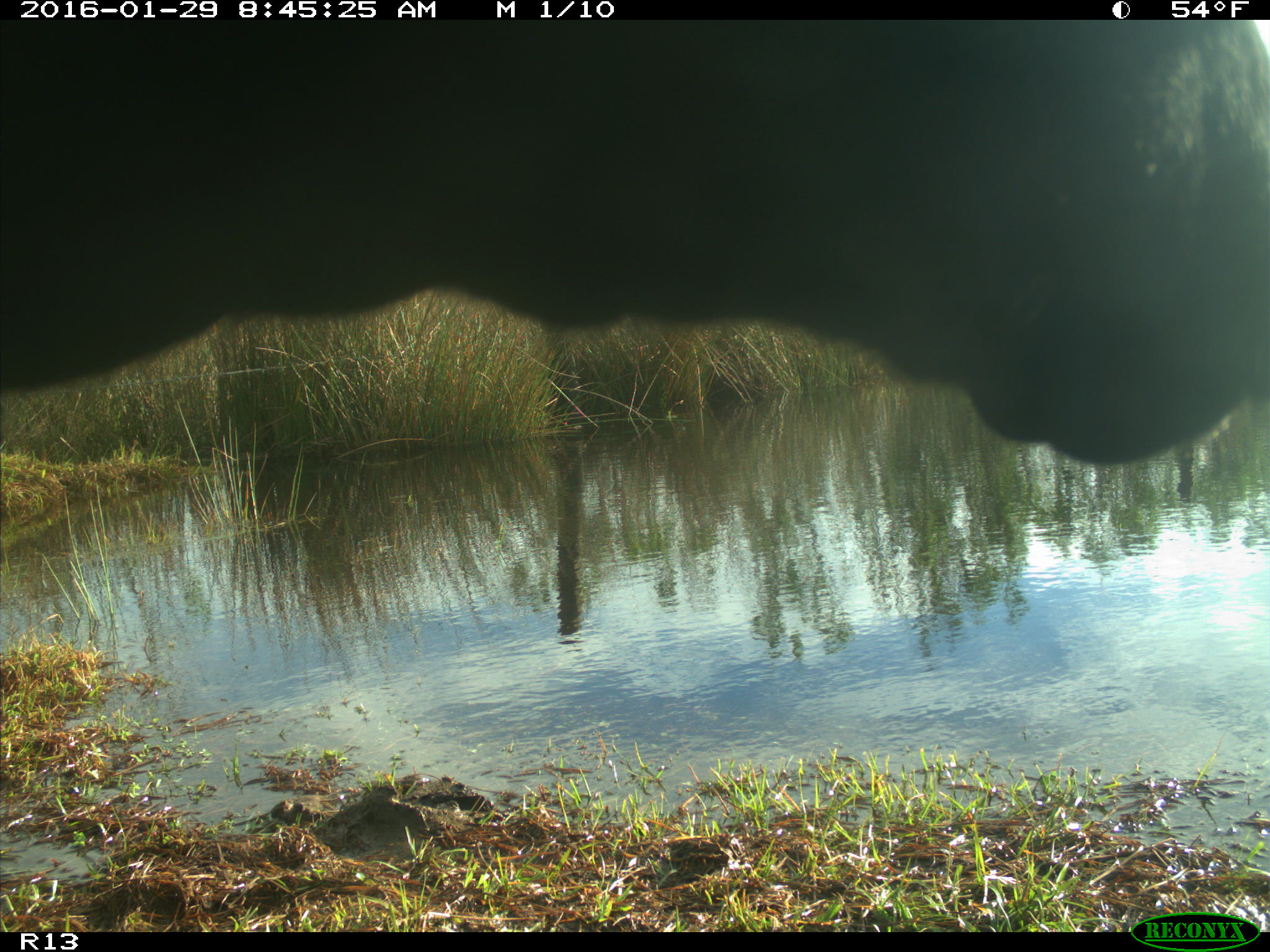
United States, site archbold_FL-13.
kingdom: Animalia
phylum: Chordata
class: Mammalia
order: Artiodactyla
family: Bovidae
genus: Bos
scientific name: Bos taurus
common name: domestic cow